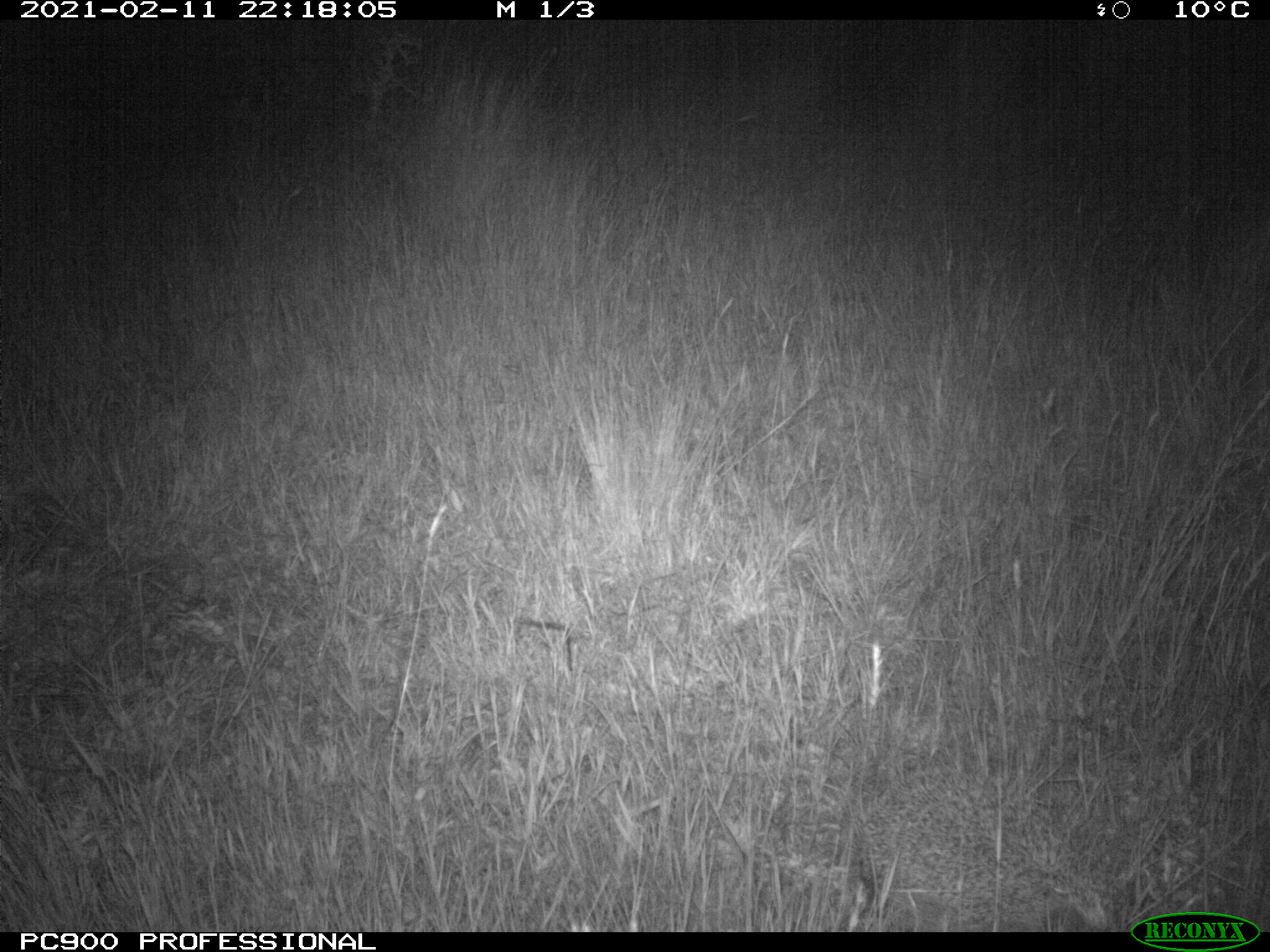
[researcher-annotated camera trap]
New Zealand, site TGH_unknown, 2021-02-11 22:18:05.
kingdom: Animalia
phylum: Chordata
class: Mammalia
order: Eulipotyphla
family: Erinaceidae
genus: Erinaceus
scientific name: Erinaceus europaeus europaeus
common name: european hedgehog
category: hedgehog